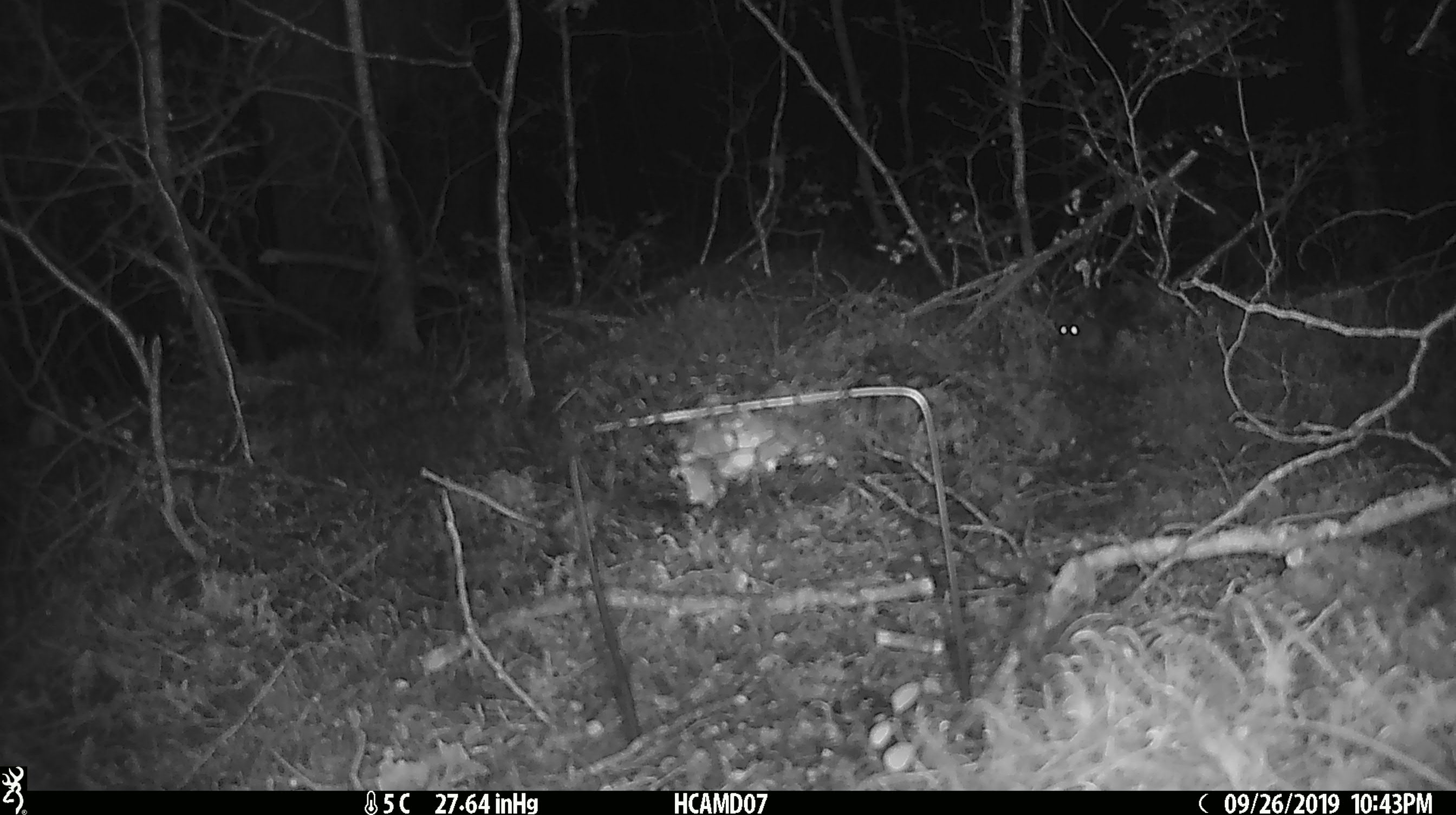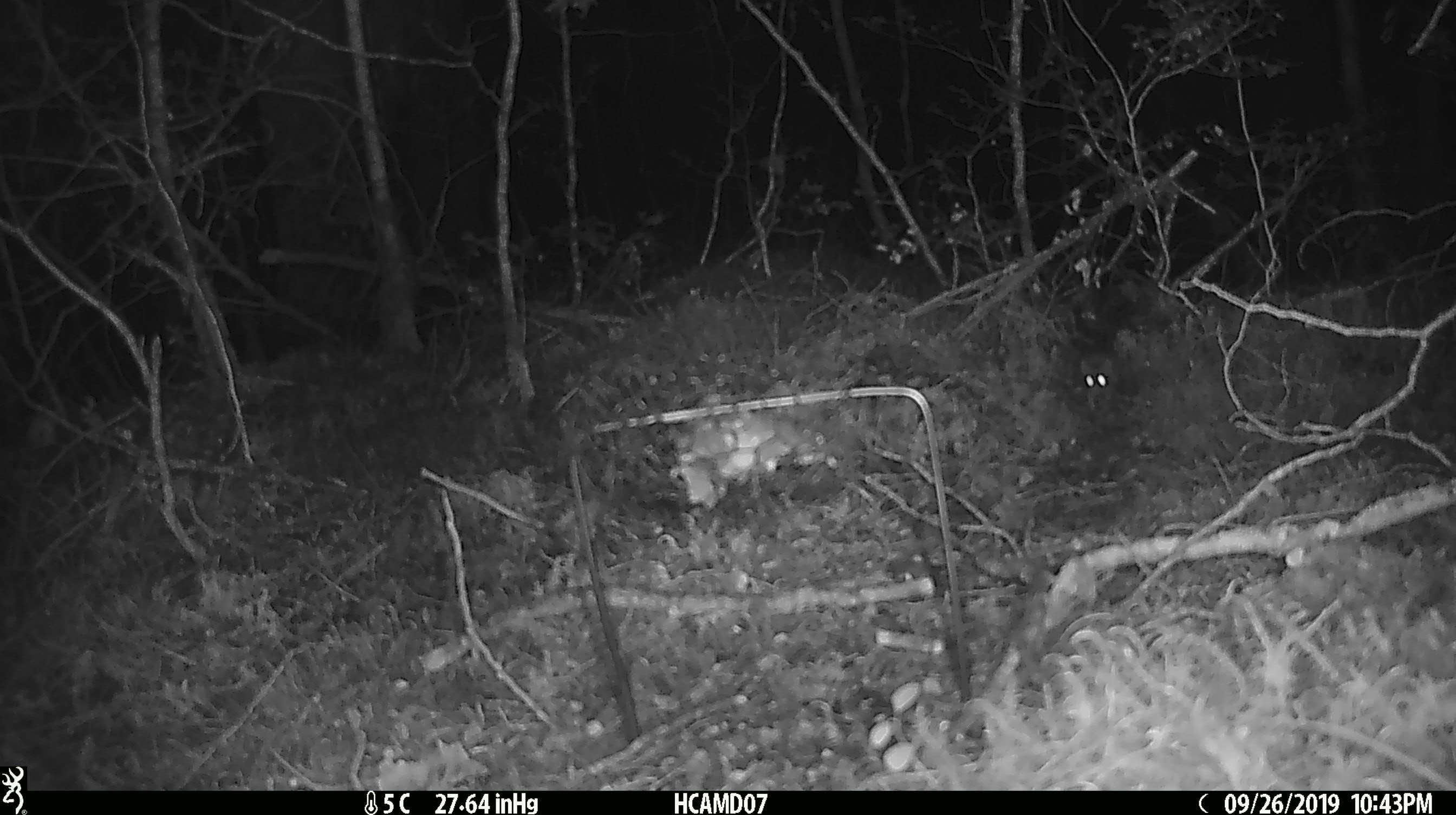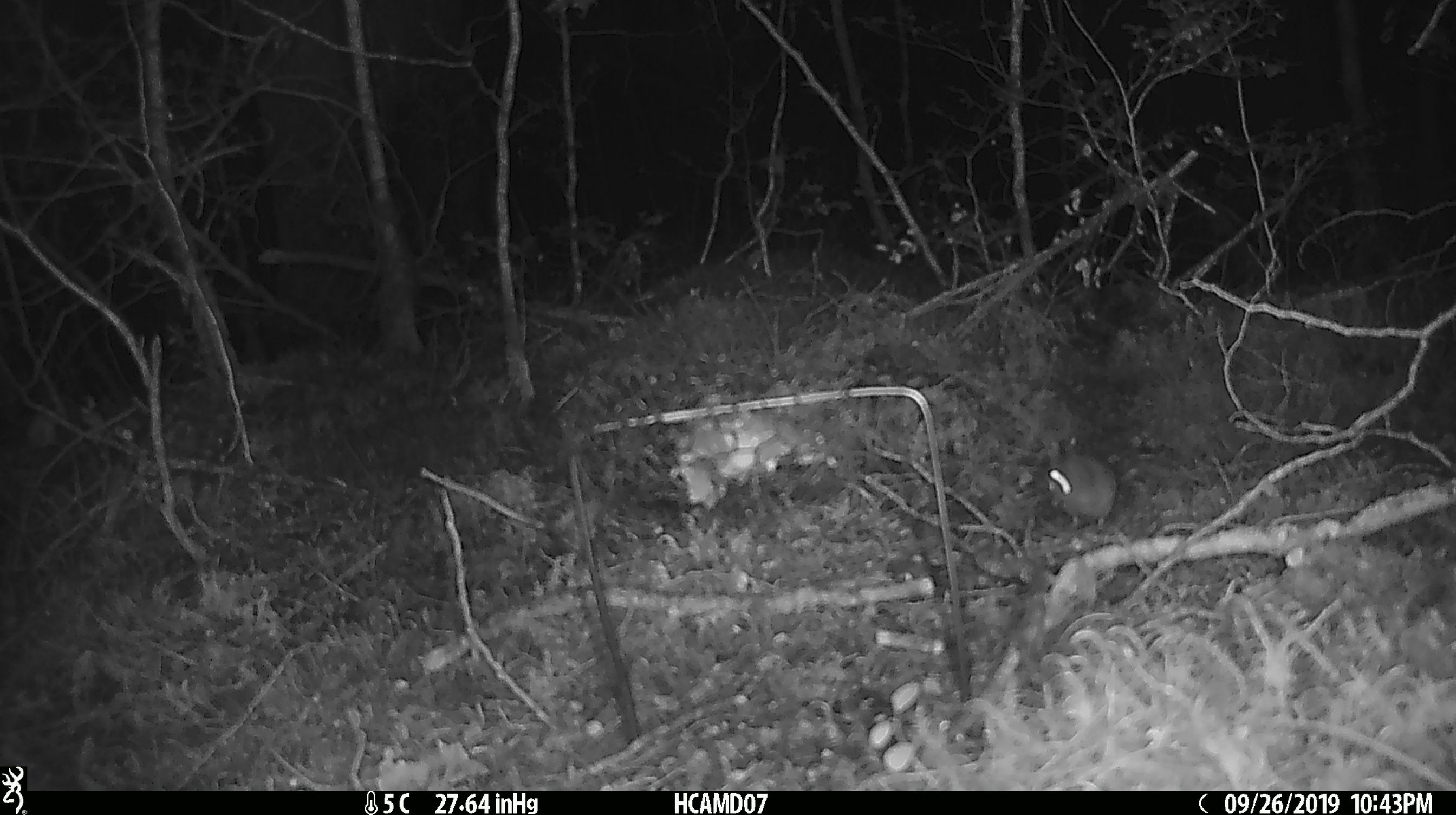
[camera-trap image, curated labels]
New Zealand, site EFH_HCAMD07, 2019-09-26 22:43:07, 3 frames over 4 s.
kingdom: Animalia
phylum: Chordata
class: Mammalia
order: Rodentia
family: Muridae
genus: Mus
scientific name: Mus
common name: mouse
Mouse (Mus).